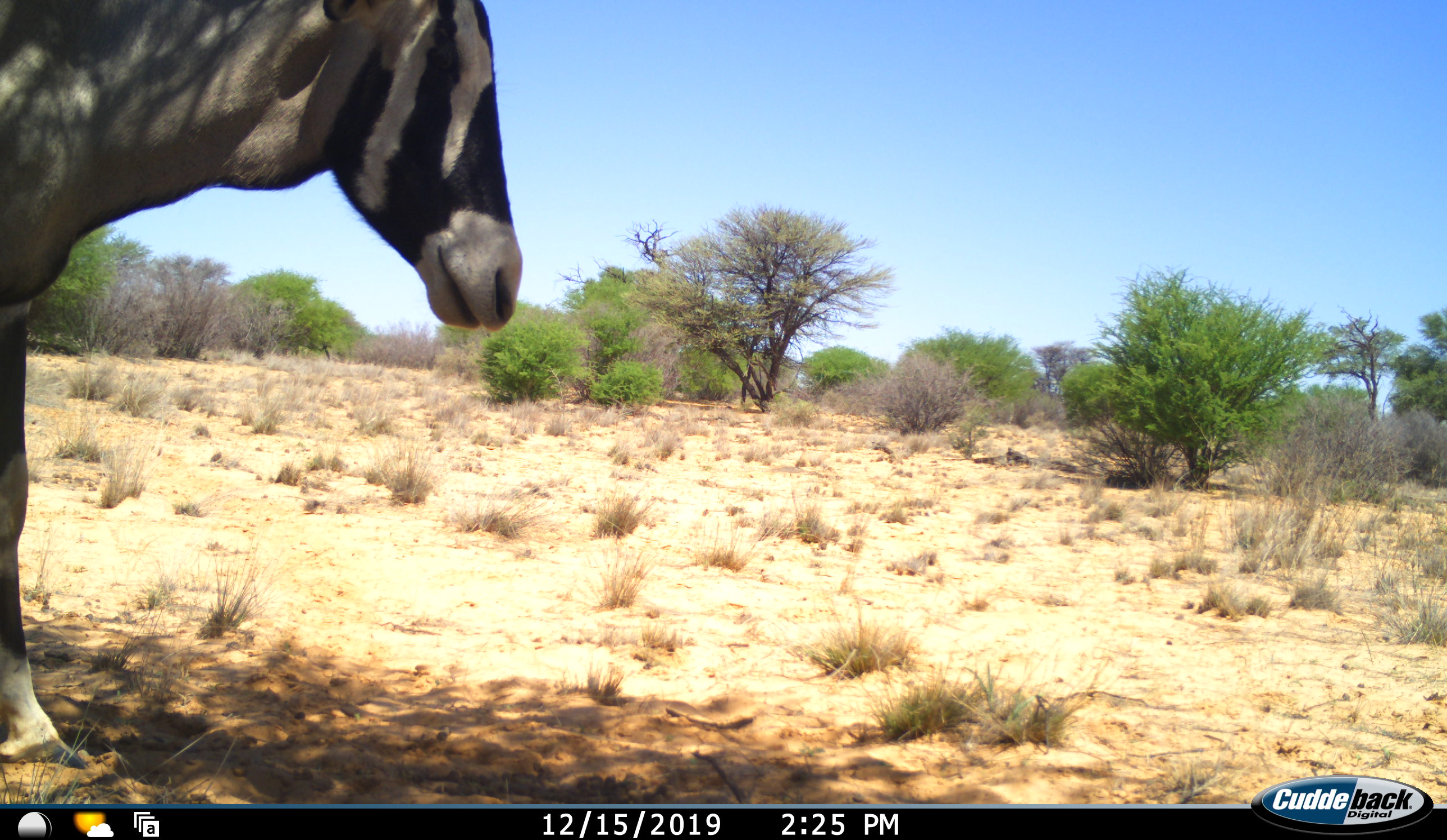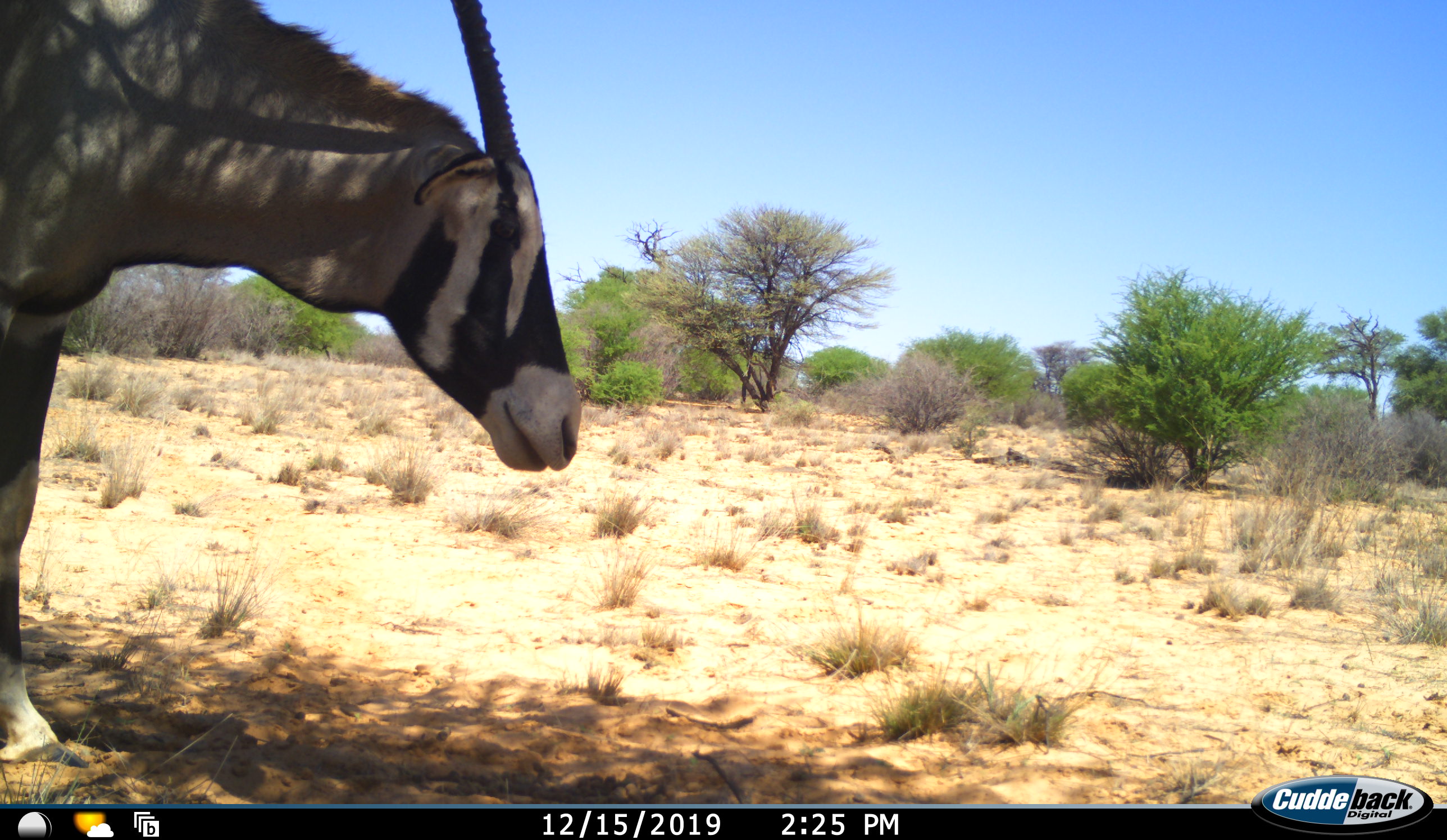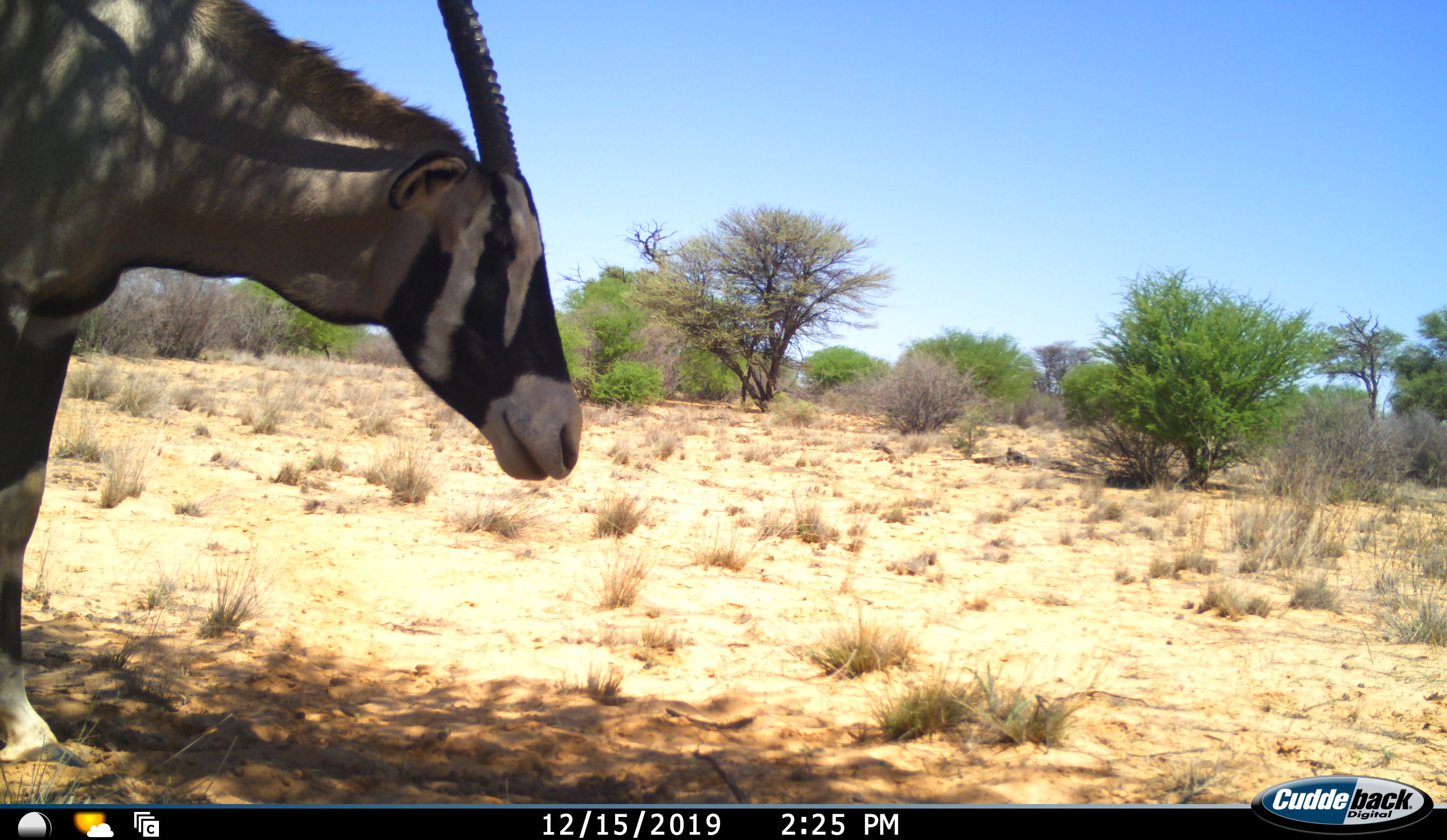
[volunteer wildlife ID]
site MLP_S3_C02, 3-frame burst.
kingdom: Animalia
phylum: Chordata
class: Mammalia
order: Artiodactyla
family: Bovidae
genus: Oryx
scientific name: Oryx gazella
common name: gemsbok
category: oryx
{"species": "oryx (gemsbok) (Oryx gazella)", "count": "1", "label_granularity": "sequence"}